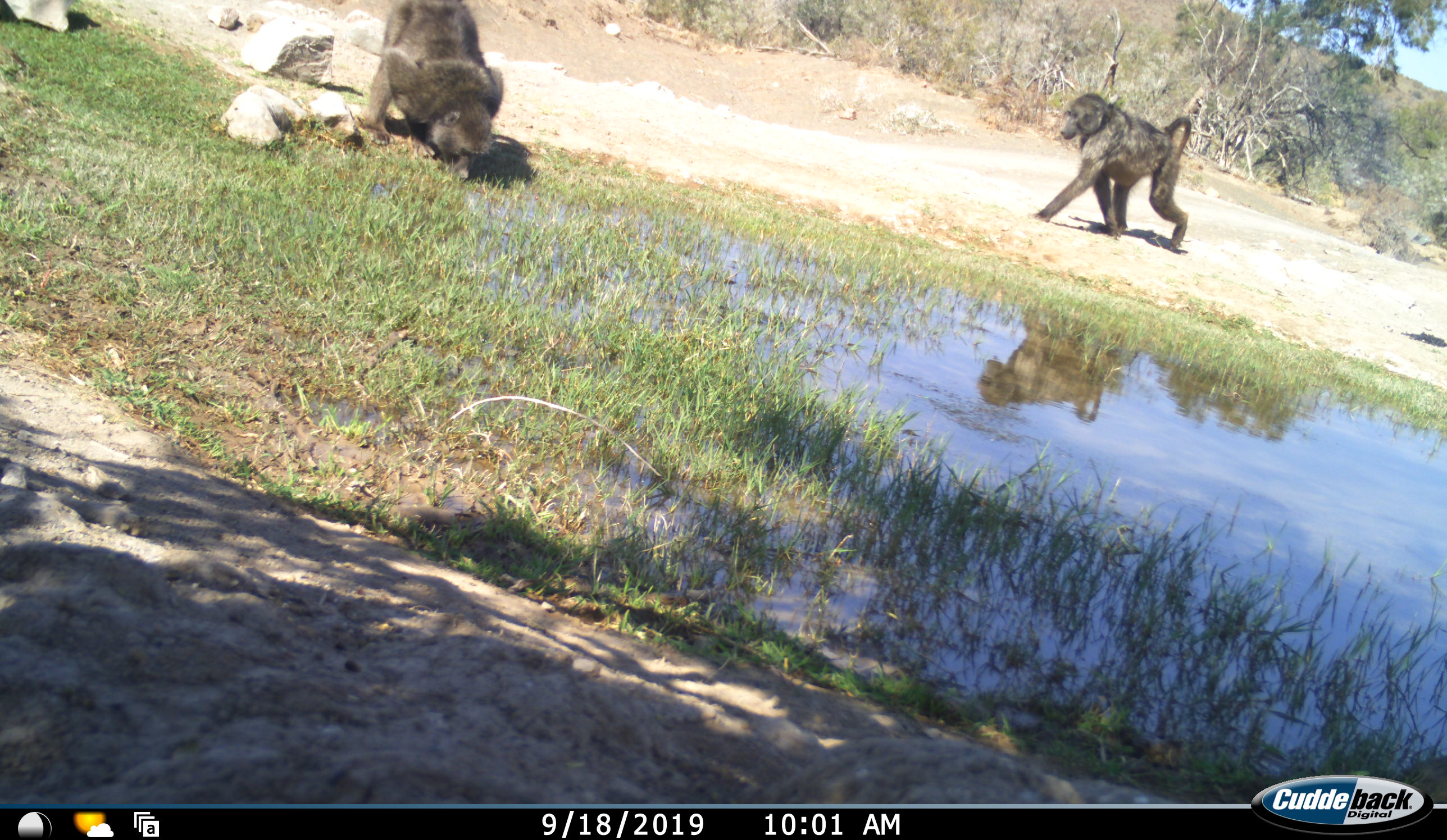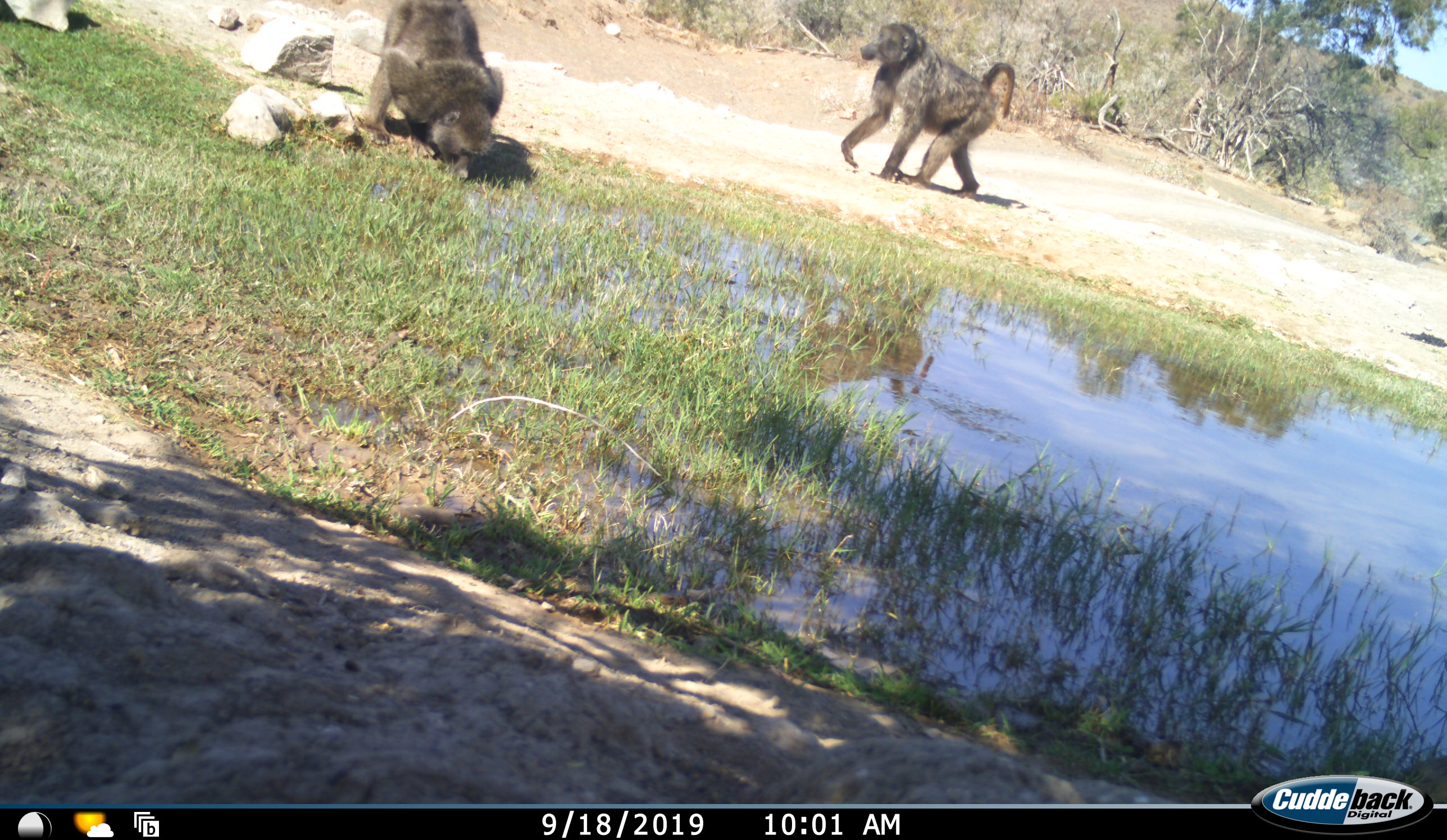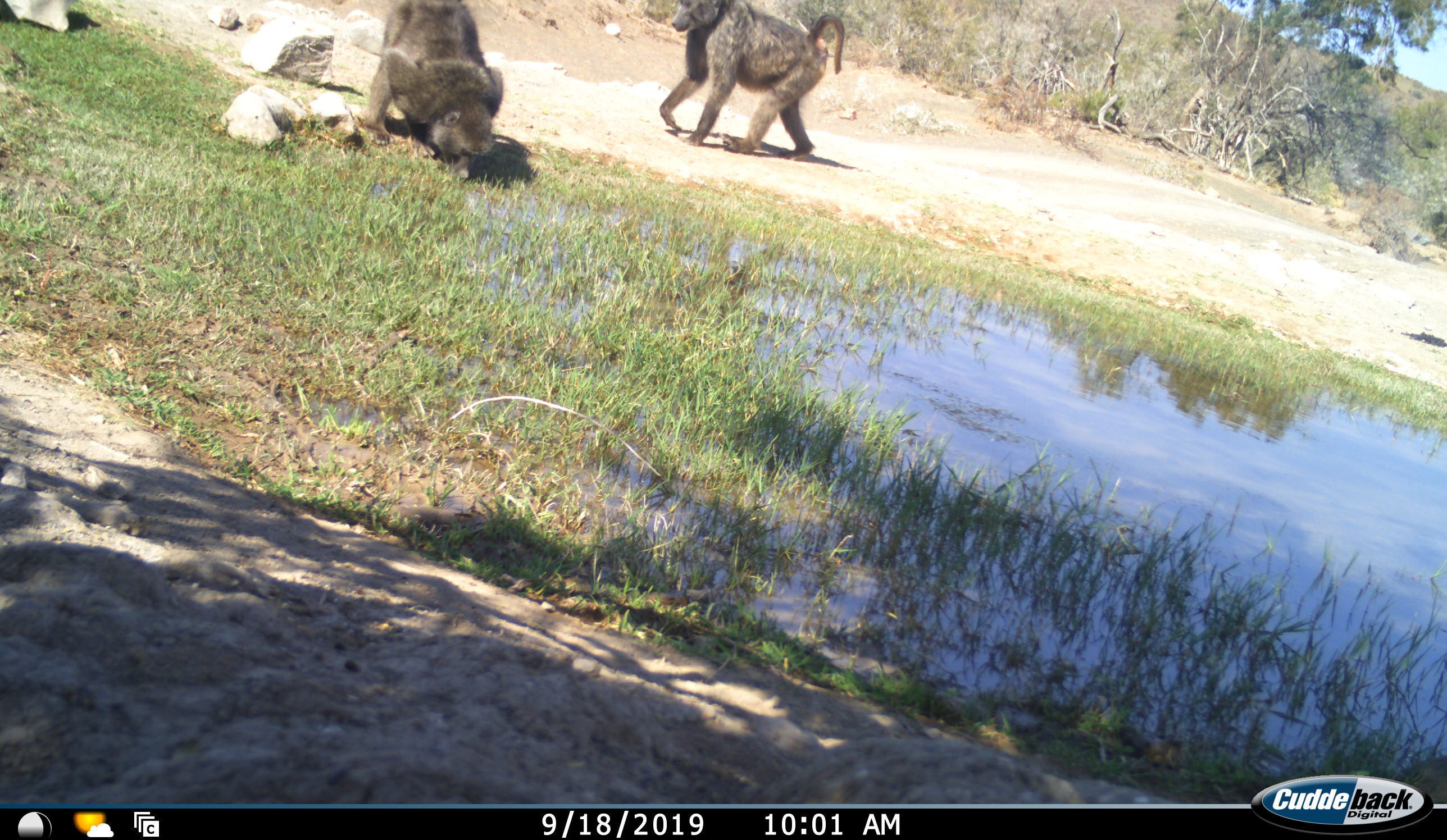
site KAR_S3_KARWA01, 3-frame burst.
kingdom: Animalia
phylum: Chordata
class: Mammalia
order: Primates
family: Cercopithecidae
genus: Papio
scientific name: Papio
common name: baboon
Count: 2.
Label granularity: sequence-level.